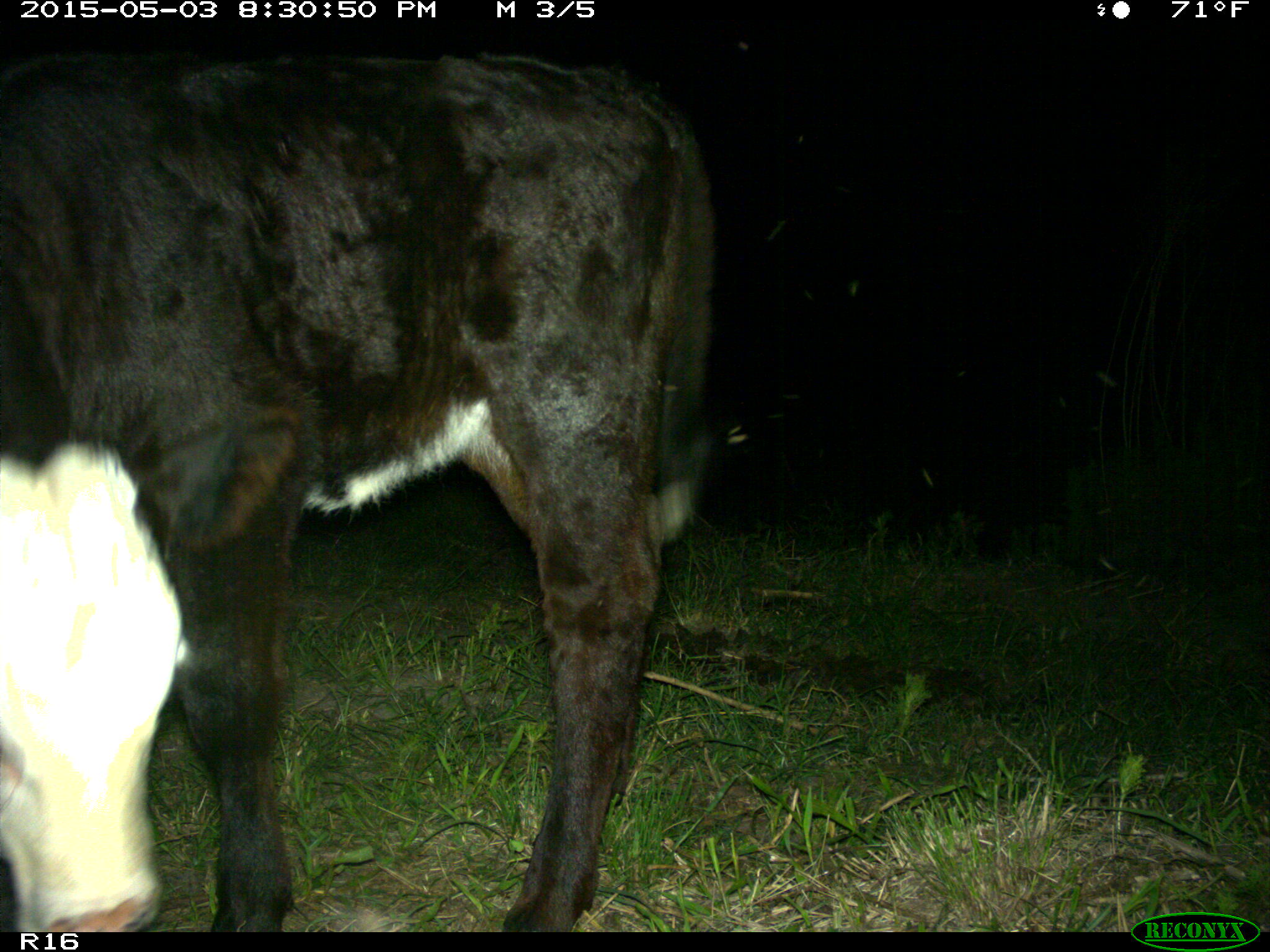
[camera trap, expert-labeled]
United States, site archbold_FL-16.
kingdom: Animalia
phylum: Chordata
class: Mammalia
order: Artiodactyla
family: Bovidae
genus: Bos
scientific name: Bos taurus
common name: domestic cow